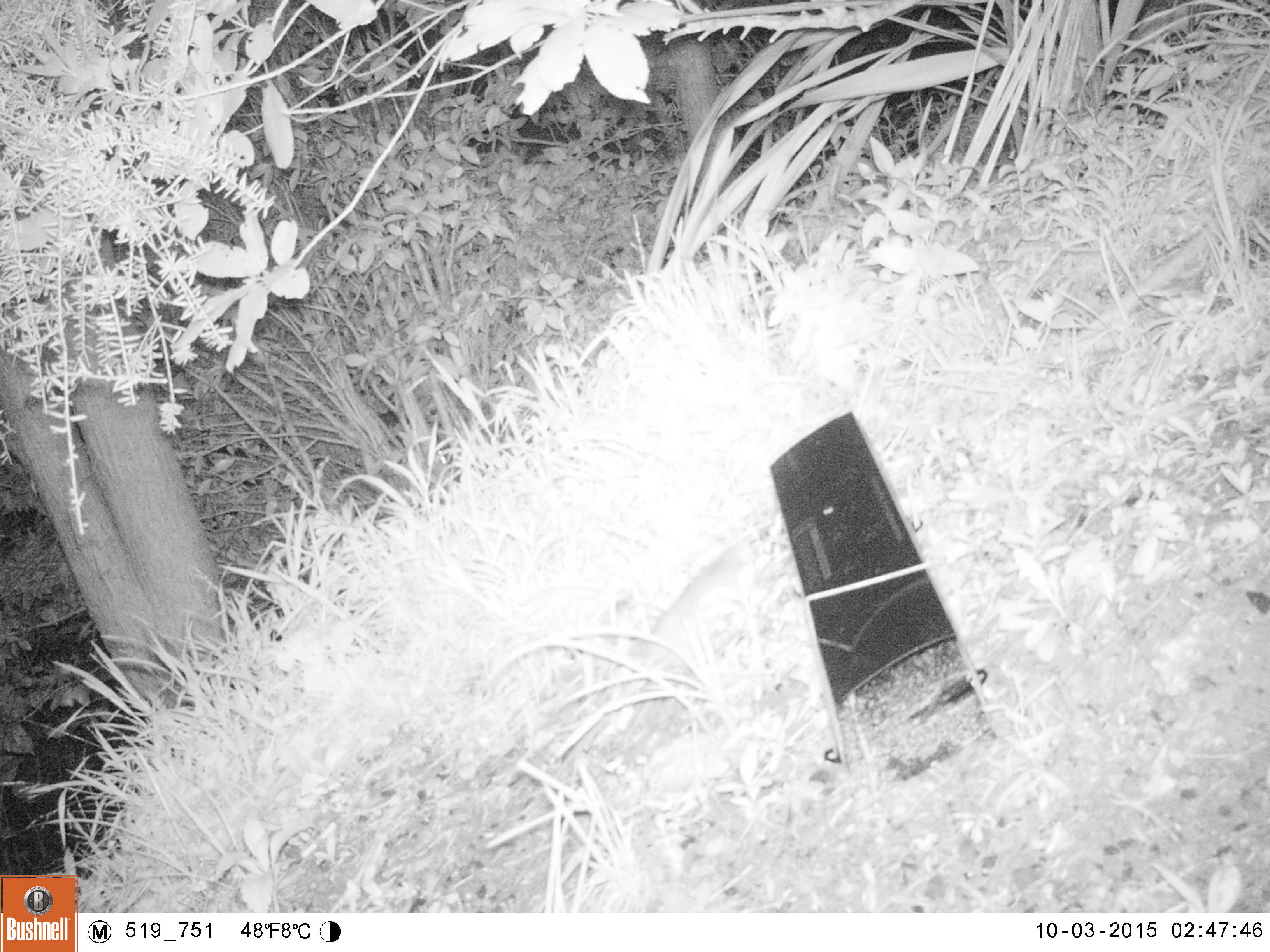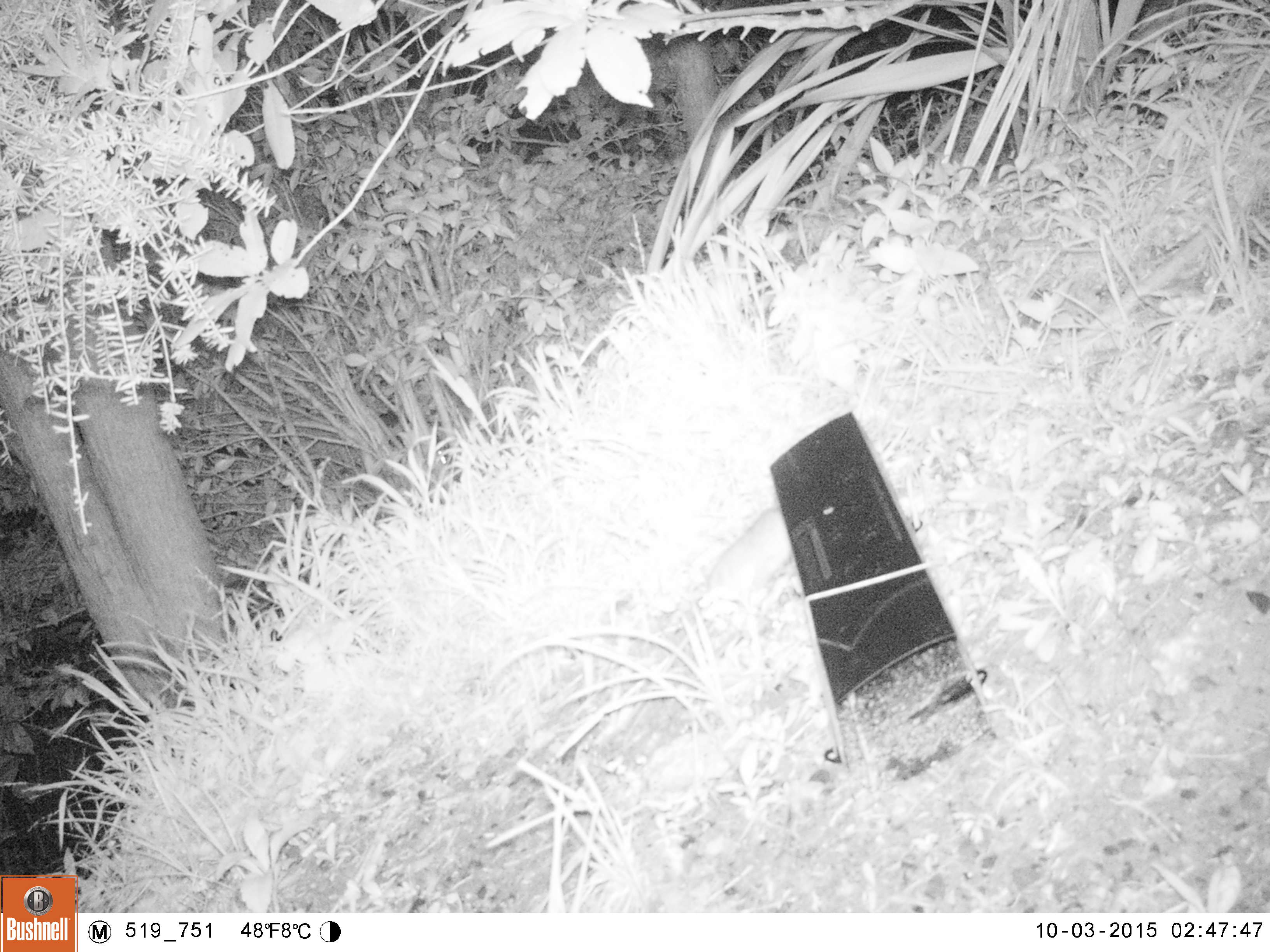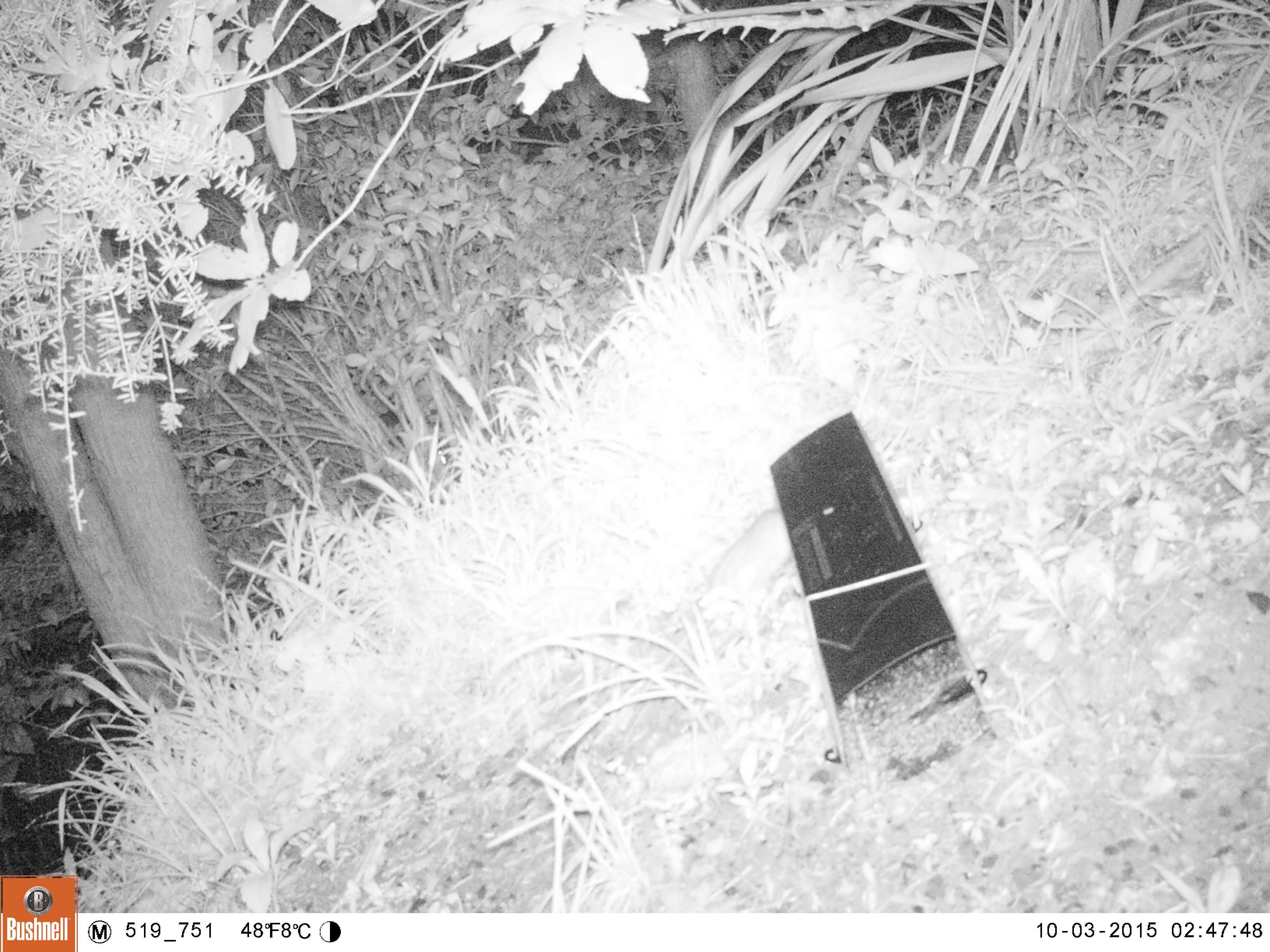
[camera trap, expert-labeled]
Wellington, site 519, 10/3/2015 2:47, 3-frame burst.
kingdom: Animalia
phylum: Chordata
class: Mammalia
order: Rodentia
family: Muridae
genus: Rattus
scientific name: Rattus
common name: rat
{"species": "rat (Rattus)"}